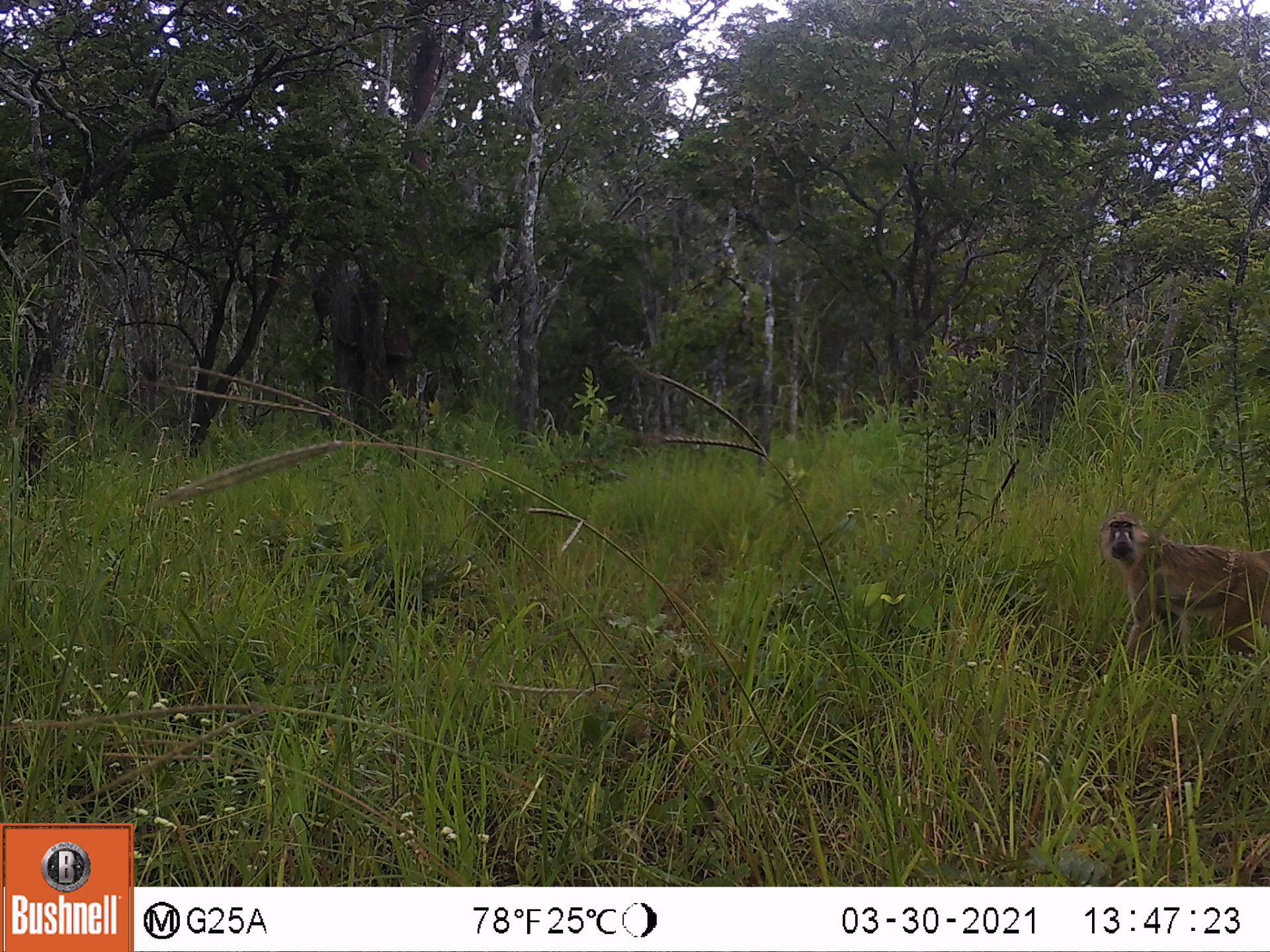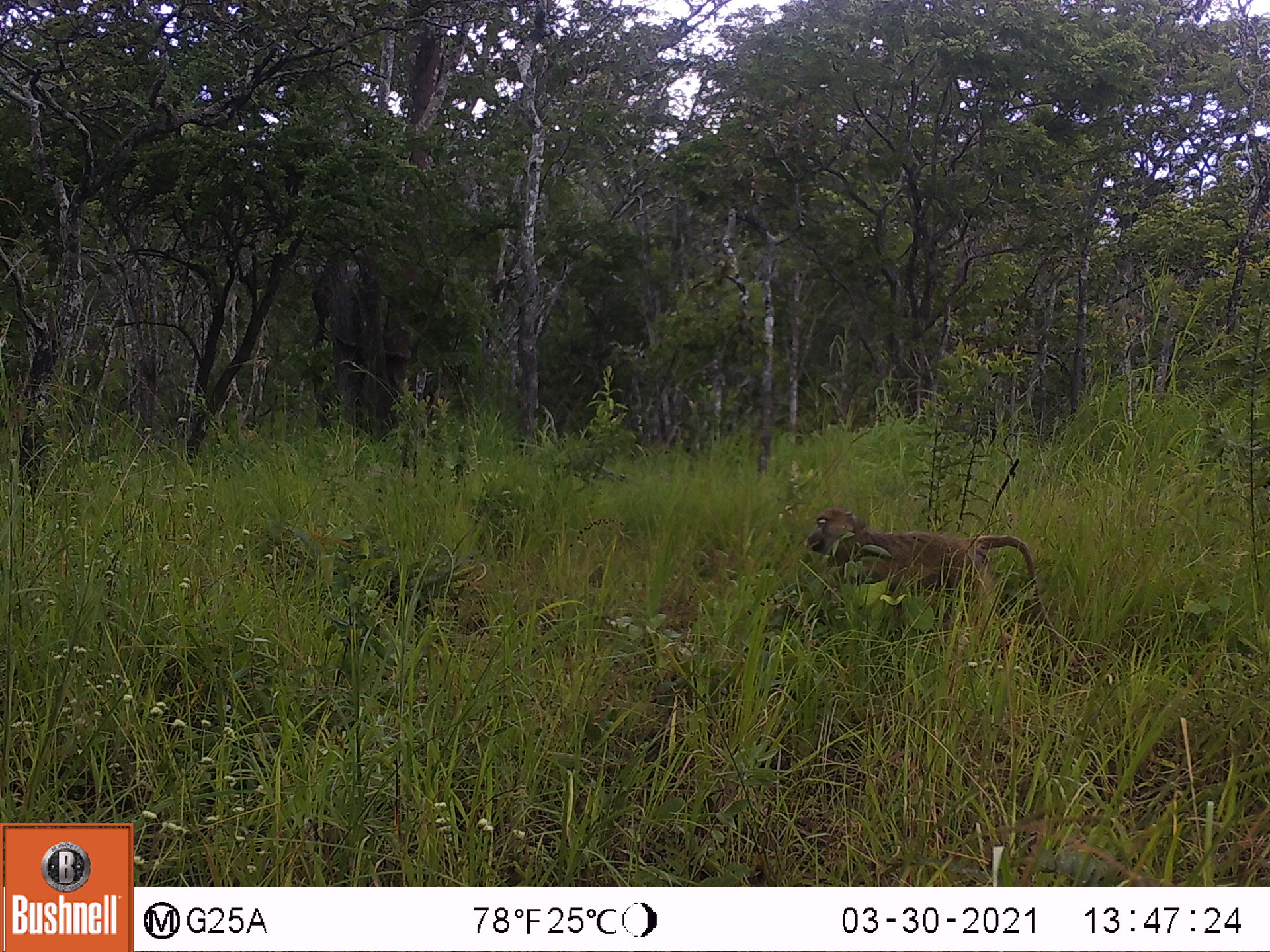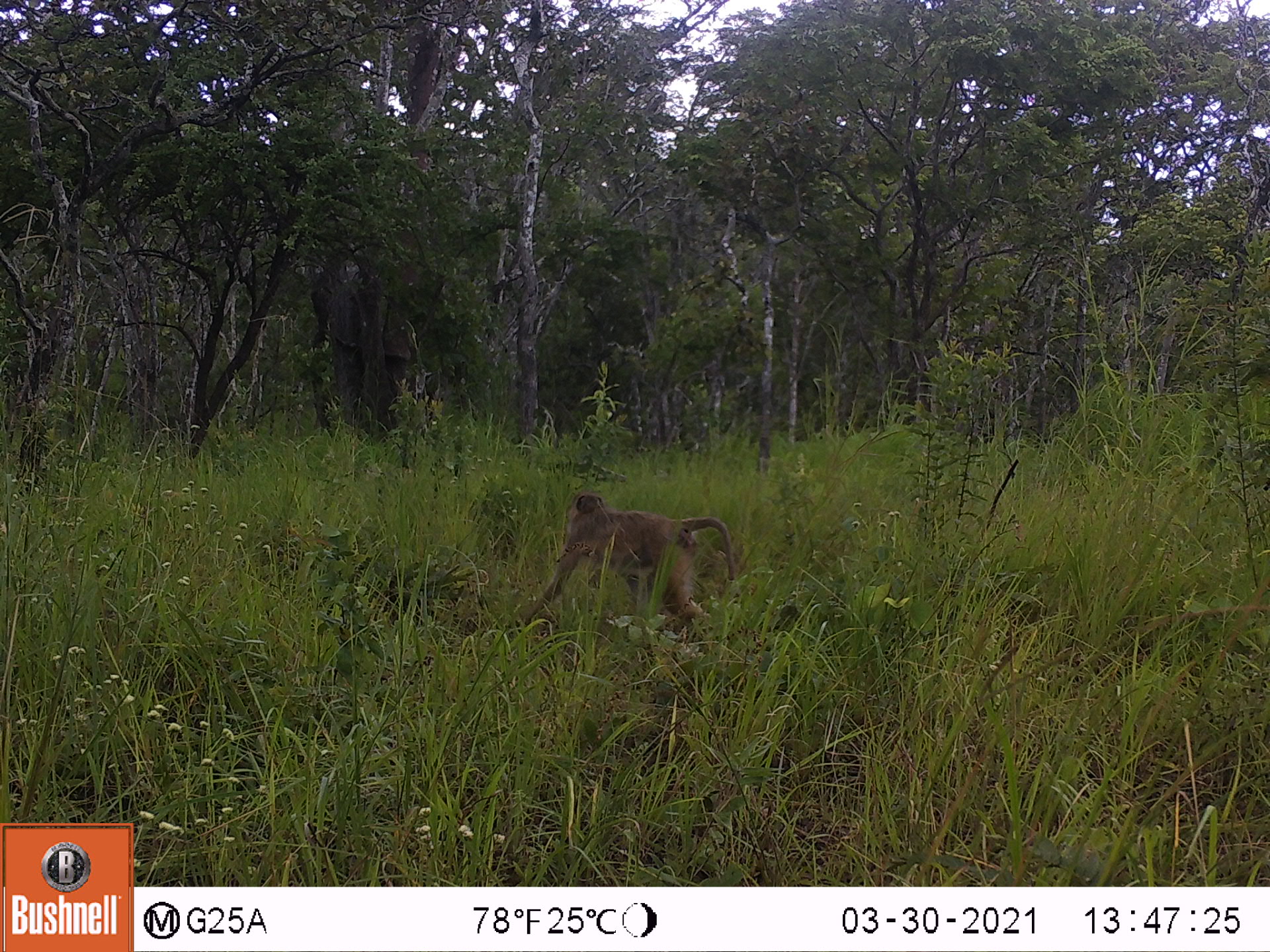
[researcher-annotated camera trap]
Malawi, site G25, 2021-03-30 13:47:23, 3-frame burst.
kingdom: Animalia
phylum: Chordata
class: Mammalia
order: Primates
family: Cercopithecidae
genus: Papio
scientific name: Papio cynocephalus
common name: yellow baboon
Yellow baboon (Papio cynocephalus), count 1.